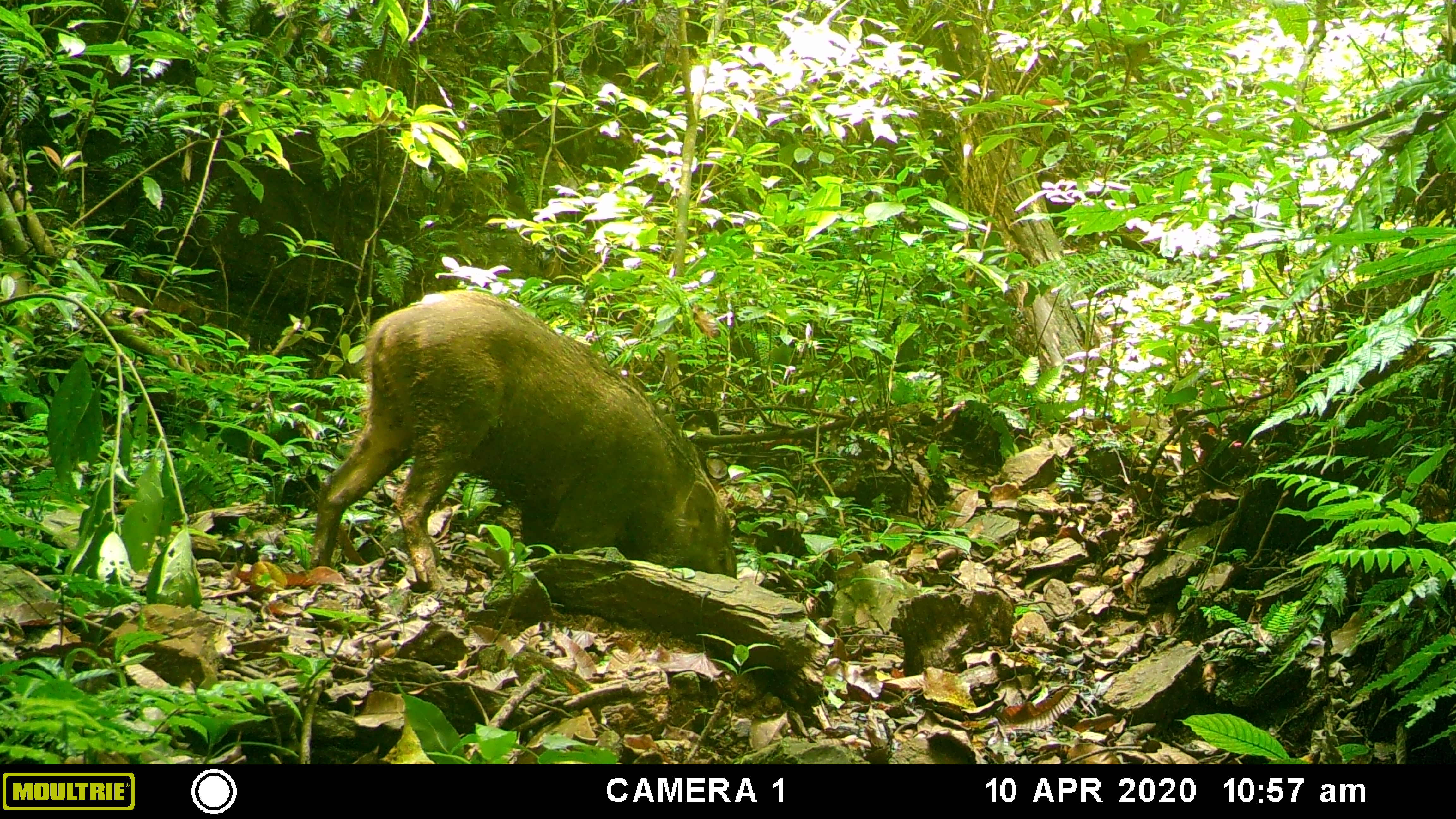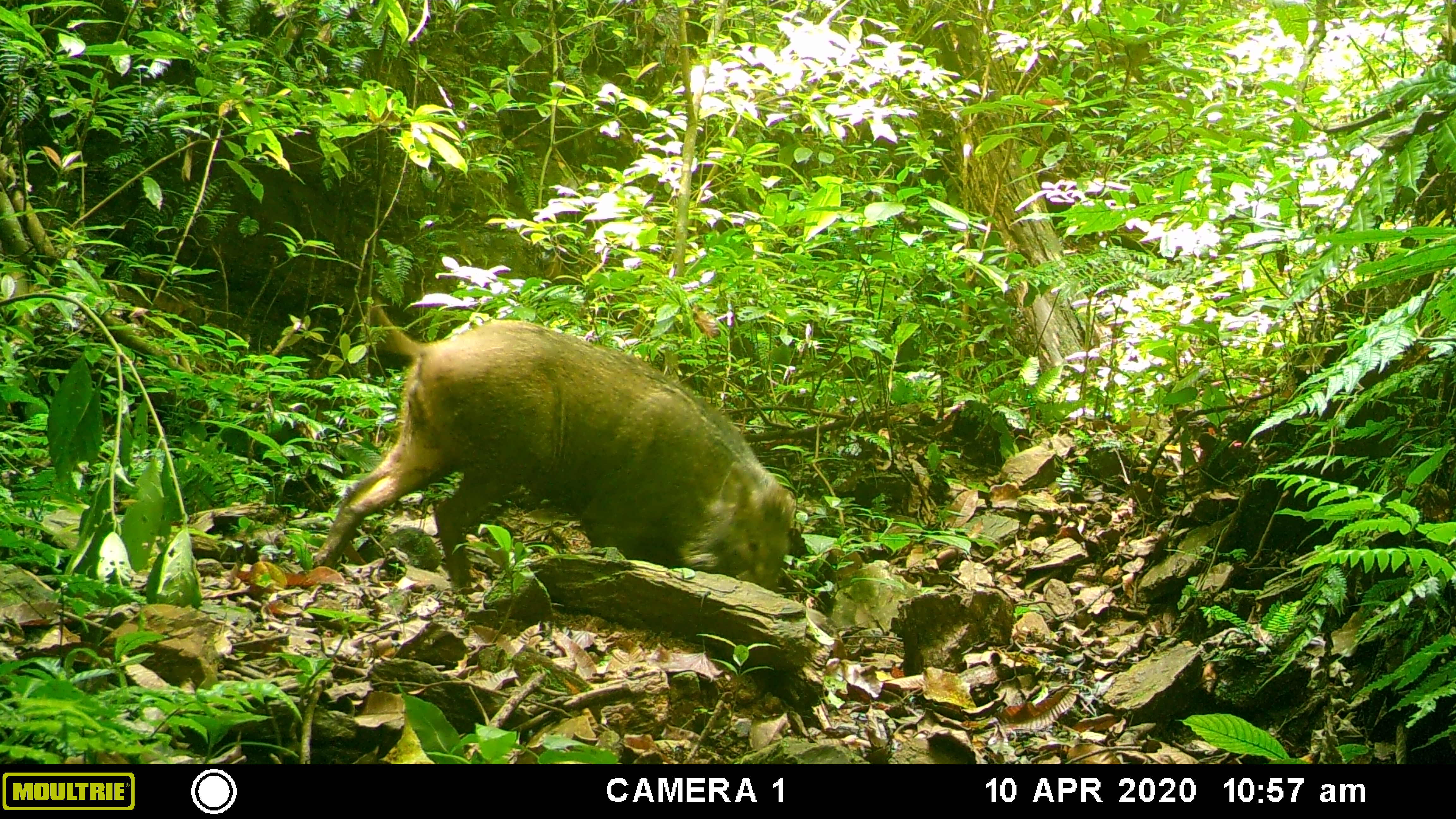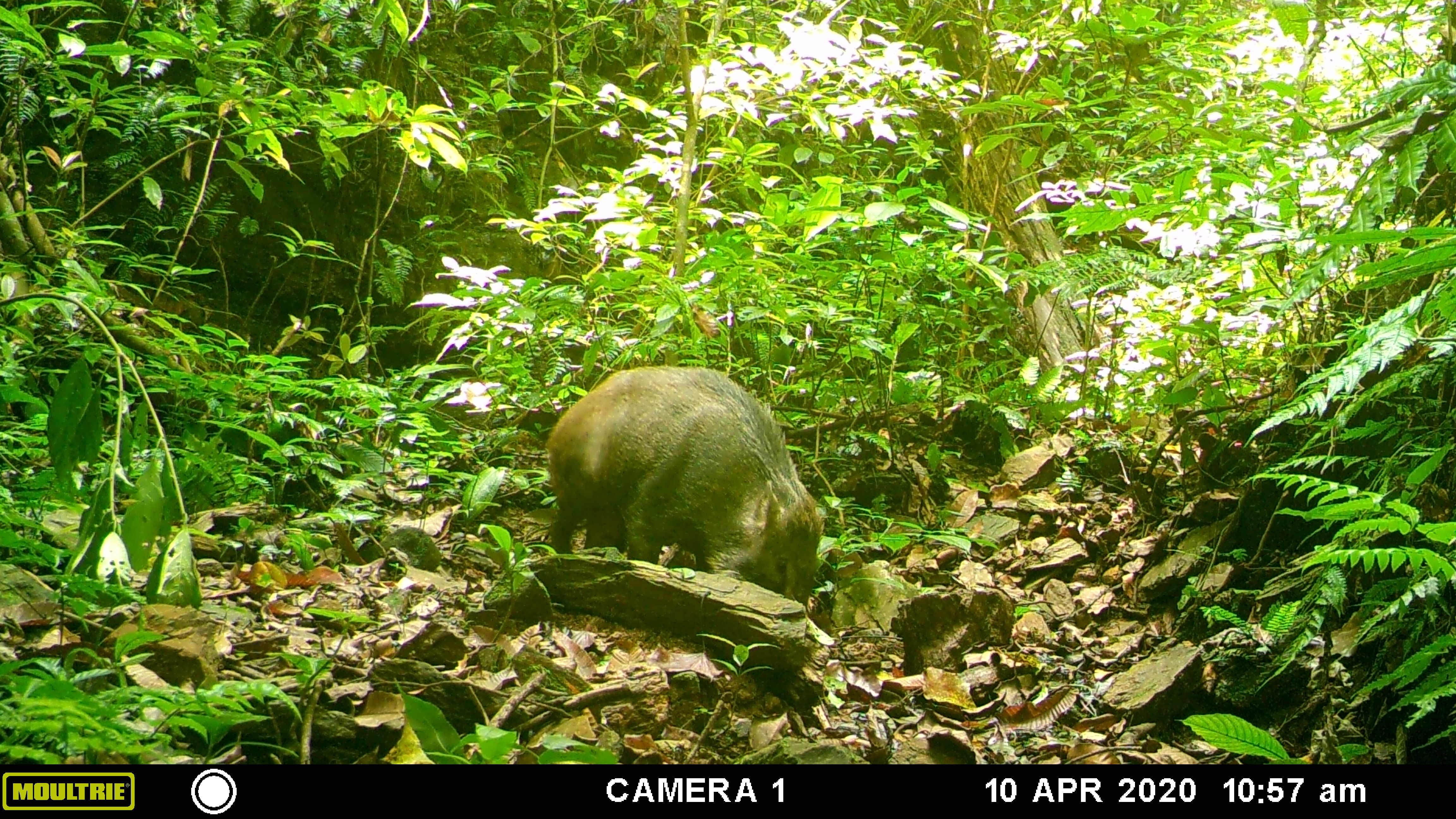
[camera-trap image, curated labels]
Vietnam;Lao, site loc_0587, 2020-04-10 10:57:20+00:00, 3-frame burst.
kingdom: Animalia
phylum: Chordata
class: Mammalia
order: Artiodactyla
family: Suidae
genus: Sus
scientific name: Sus scrofa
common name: eurasian wild pig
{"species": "eurasian wild pig (Sus scrofa)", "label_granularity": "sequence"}